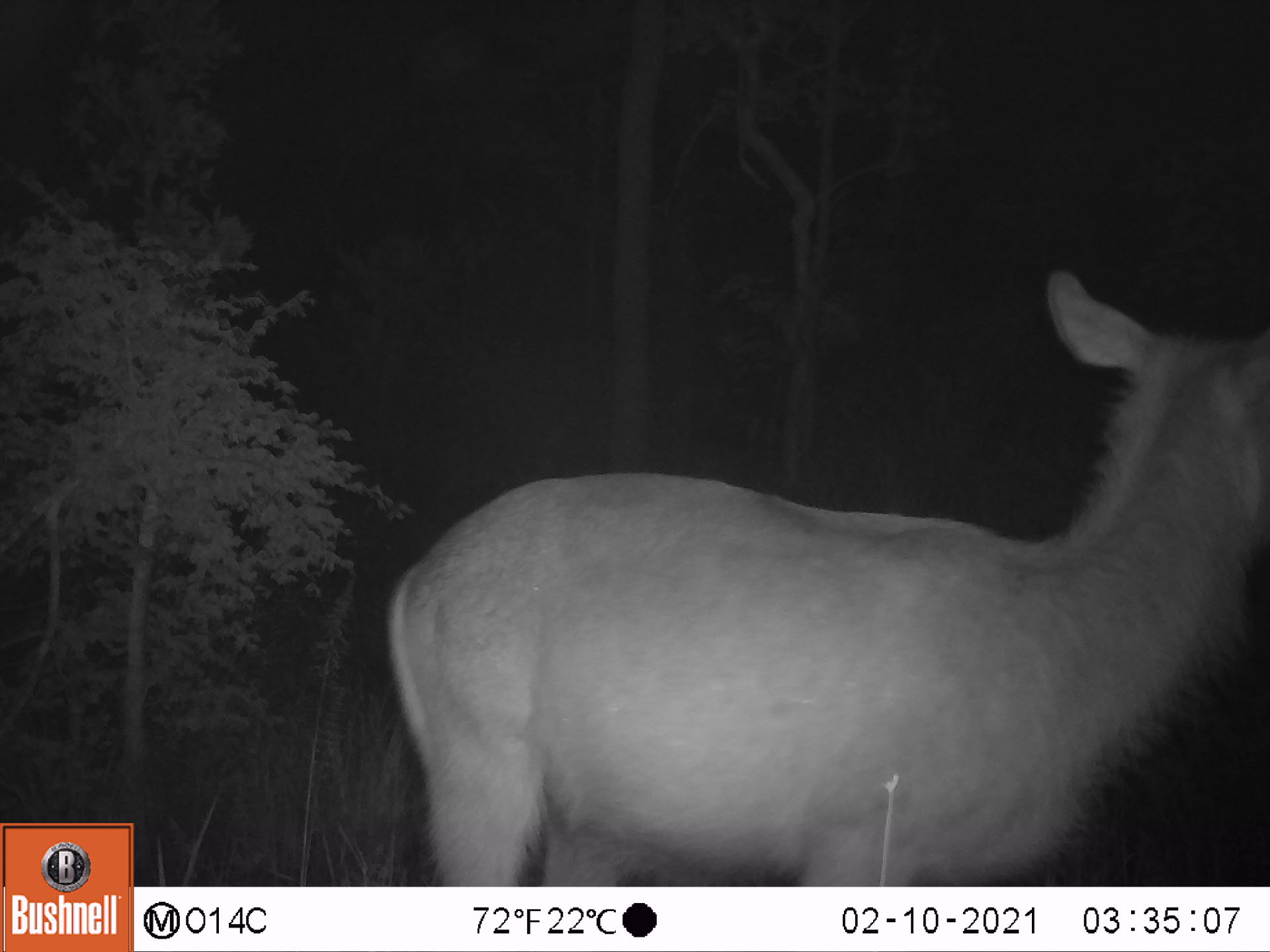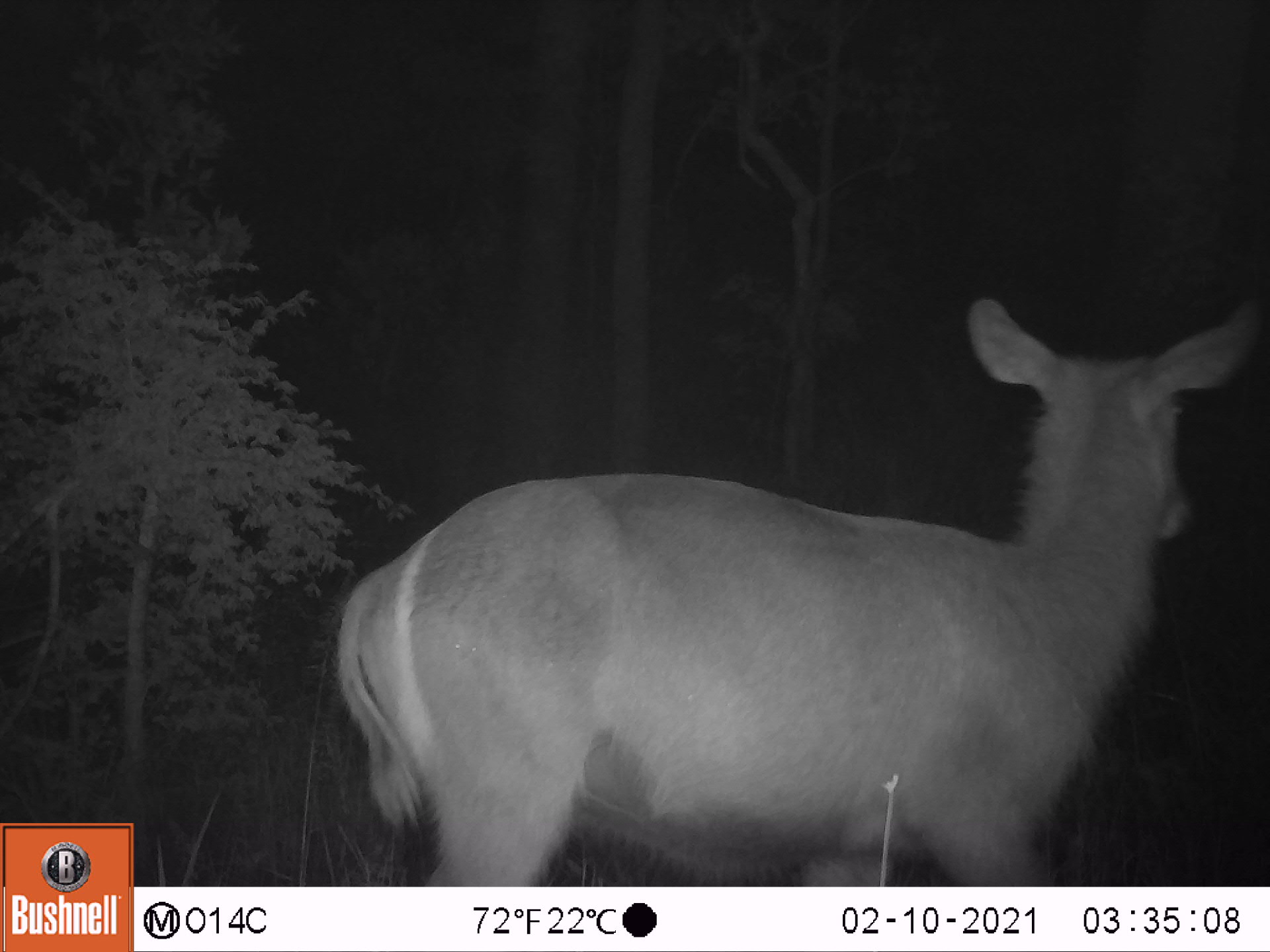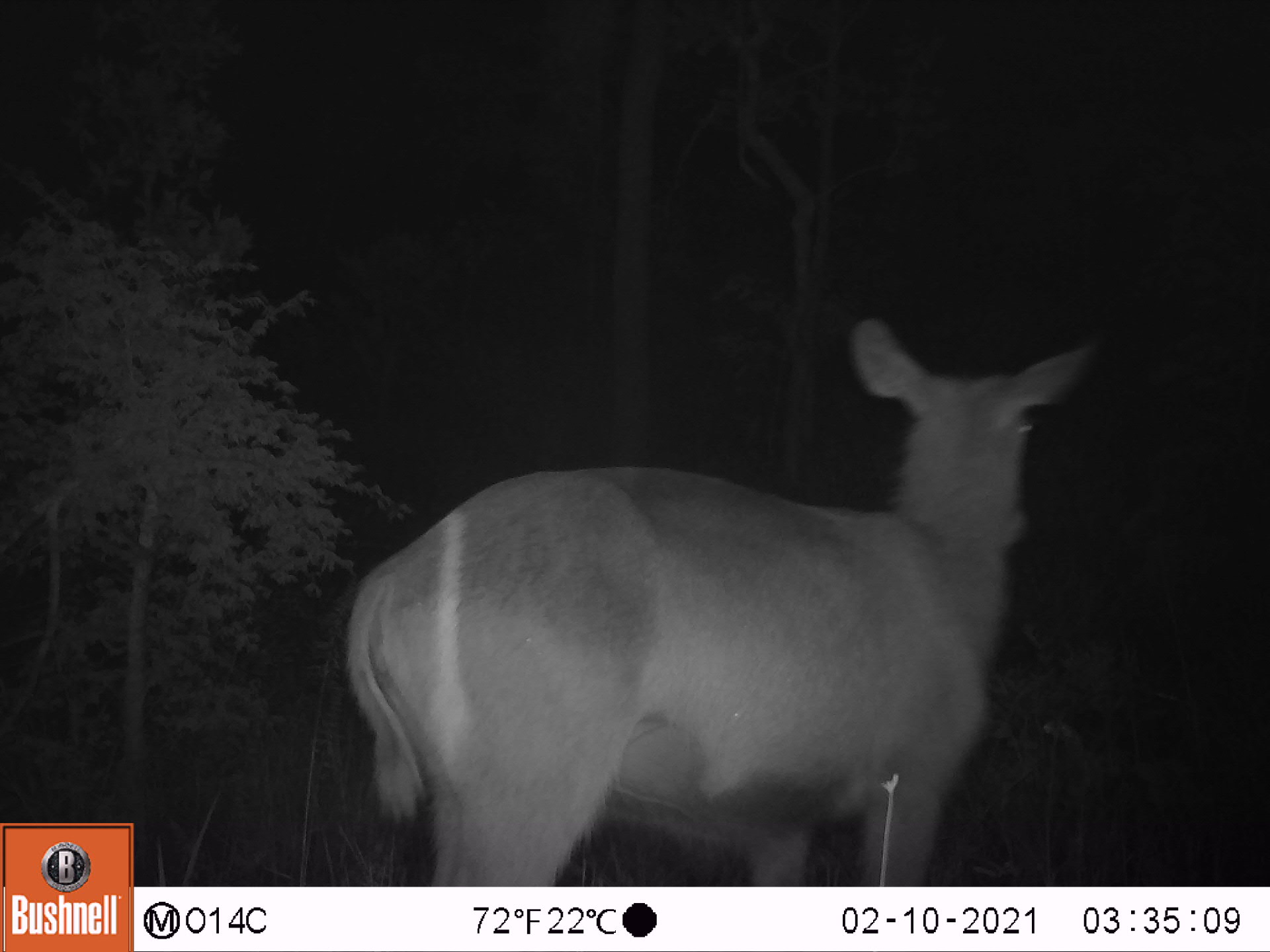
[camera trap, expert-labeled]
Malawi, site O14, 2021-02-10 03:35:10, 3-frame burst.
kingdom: Animalia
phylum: Chordata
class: Mammalia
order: Artiodactyla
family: Bovidae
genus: Kobus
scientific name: Kobus ellipsiprymnus ellipsiprymnus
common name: common waterbuck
Common waterbuck (Kobus ellipsiprymnus ellipsiprymnus), count 1.